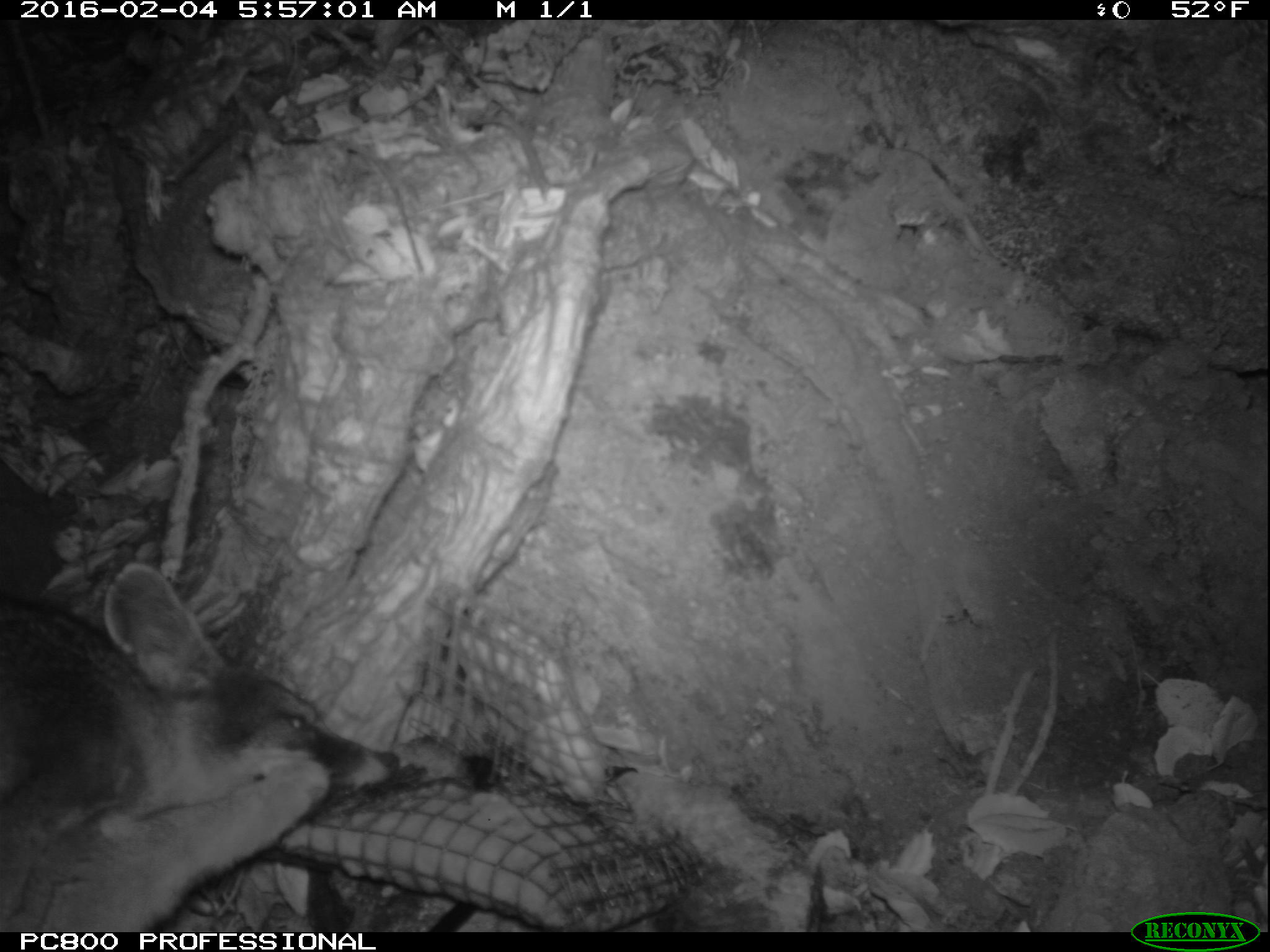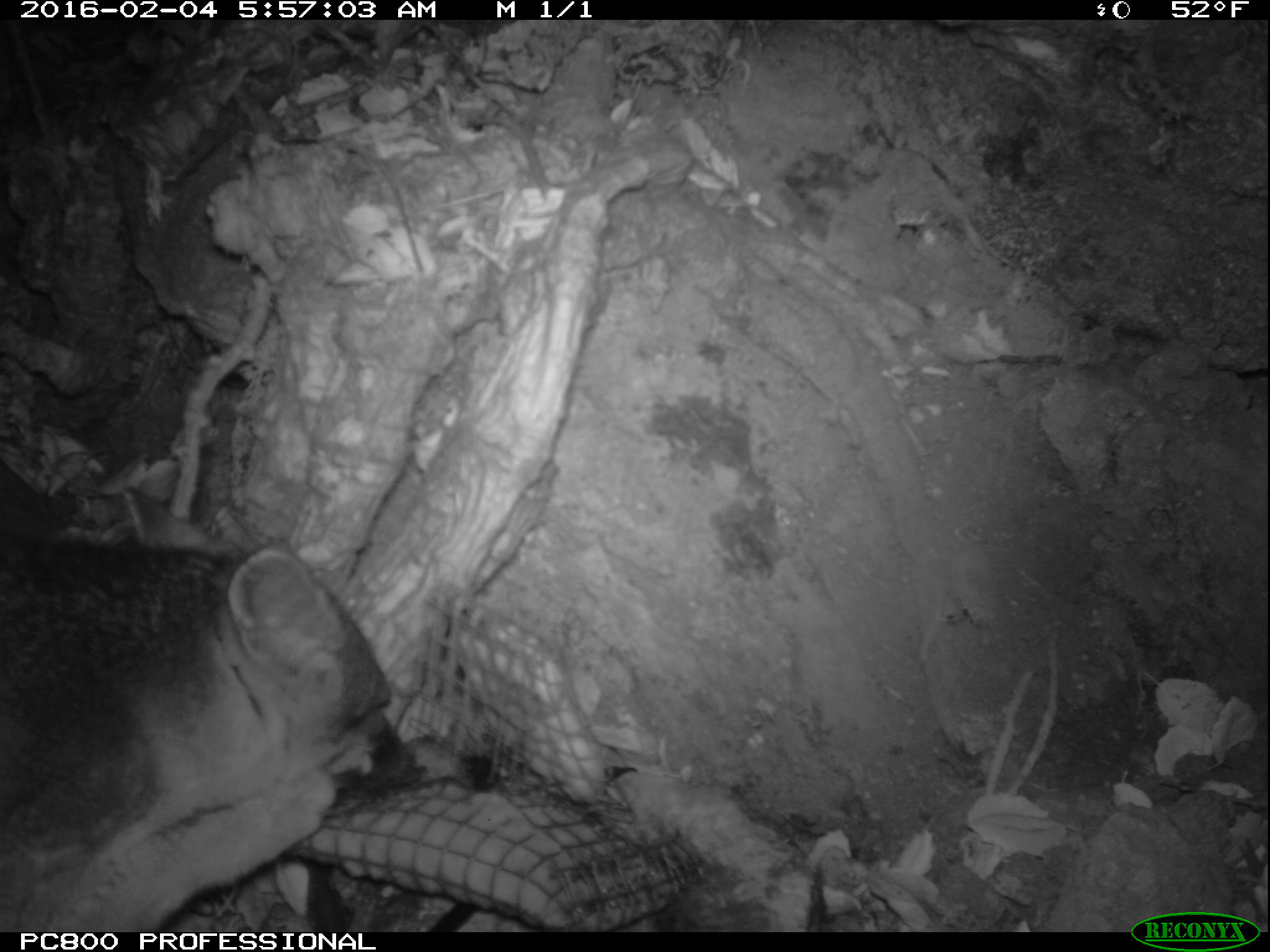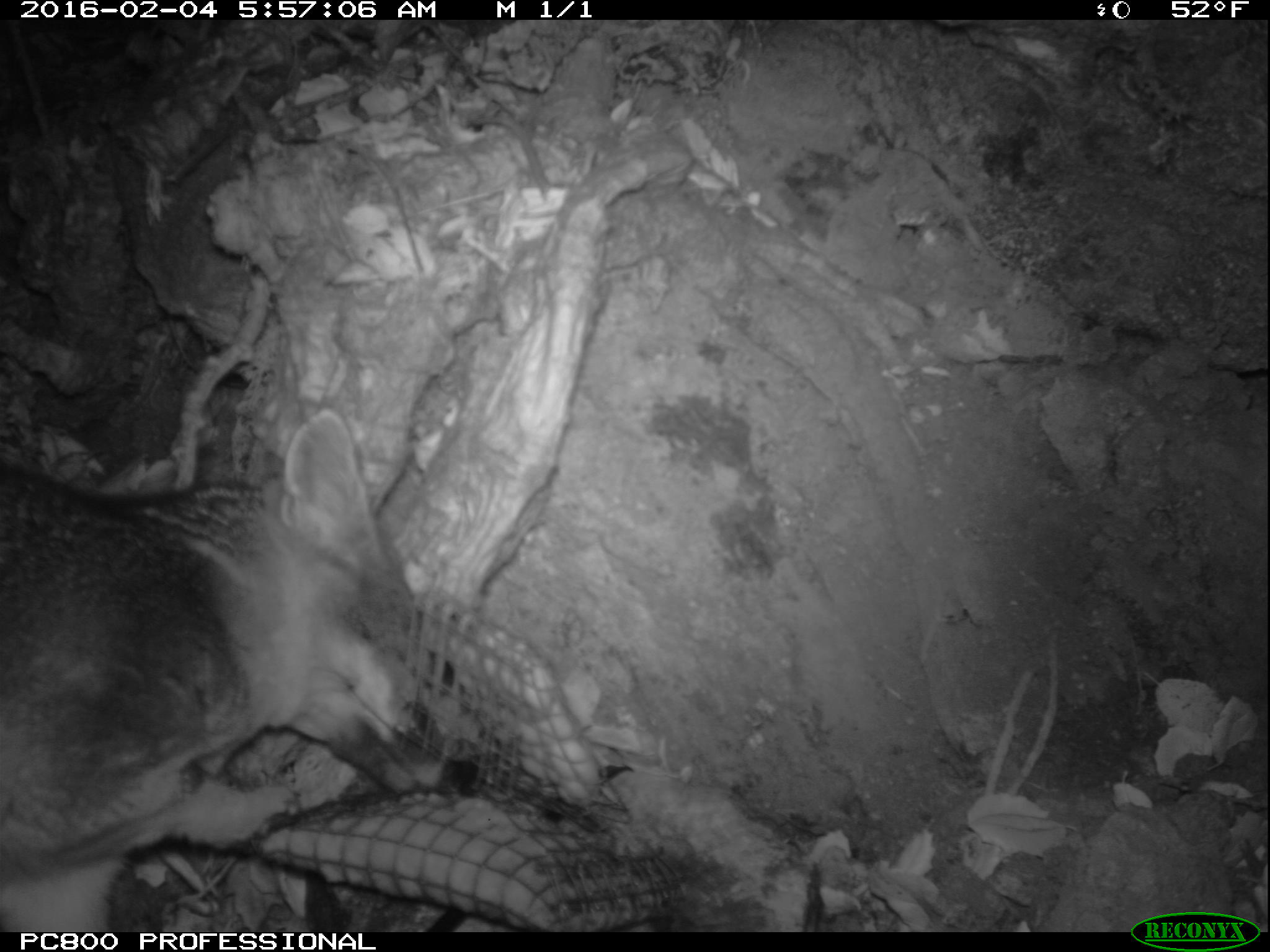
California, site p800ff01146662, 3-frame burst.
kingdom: Animalia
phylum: Chordata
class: Mammalia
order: Carnivora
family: Canidae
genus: Urocyon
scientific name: Urocyon littoralis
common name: island fox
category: fox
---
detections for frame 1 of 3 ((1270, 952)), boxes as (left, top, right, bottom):
fox: (0, 564, 399, 932)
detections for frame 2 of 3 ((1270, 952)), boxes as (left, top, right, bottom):
fox: (0, 487, 419, 932)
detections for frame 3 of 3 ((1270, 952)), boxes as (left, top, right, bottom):
fox: (0, 405, 479, 932)